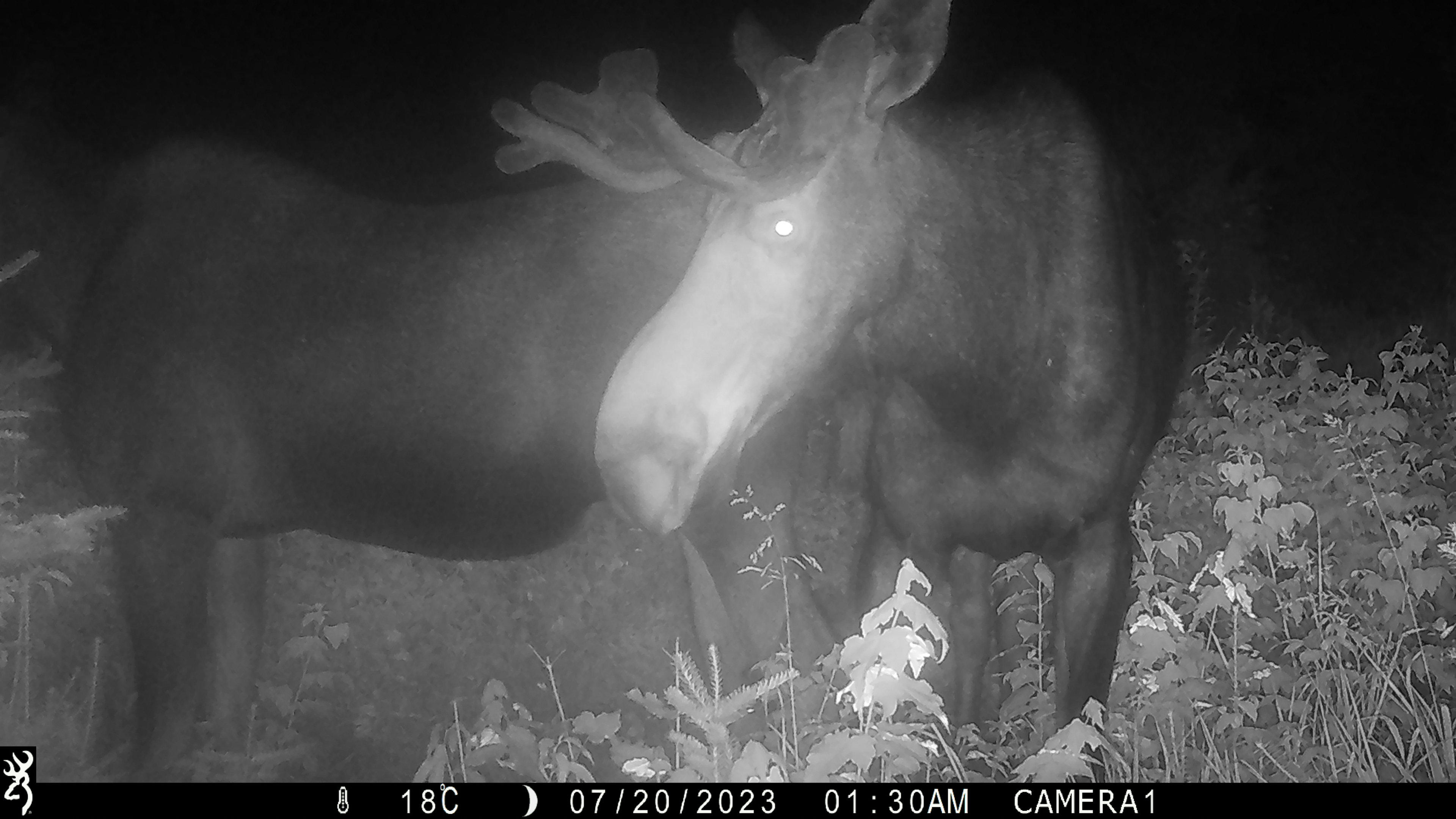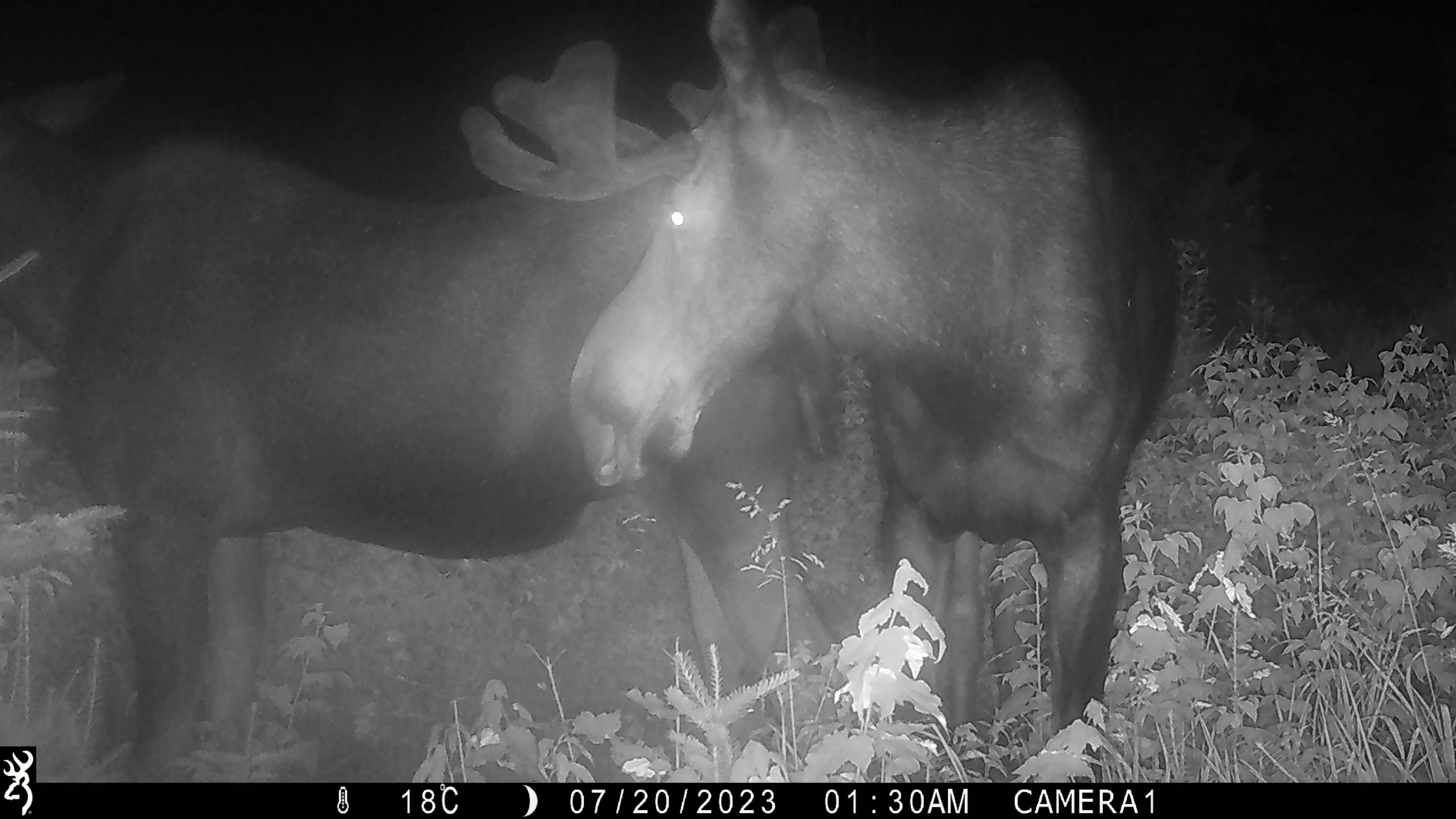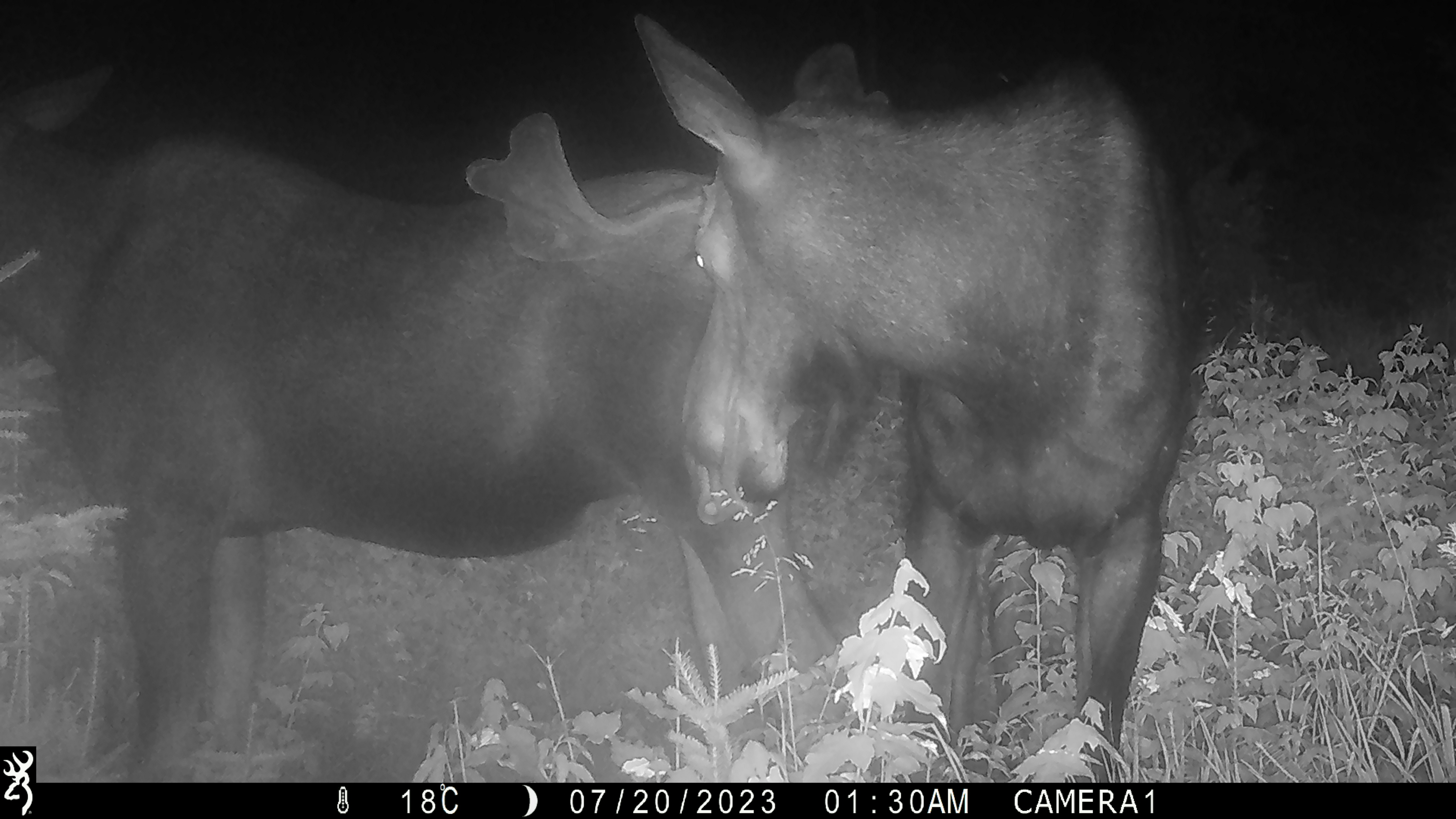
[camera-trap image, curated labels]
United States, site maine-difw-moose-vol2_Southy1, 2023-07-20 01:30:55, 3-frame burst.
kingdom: Animalia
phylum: Chordata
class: Mammalia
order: Artiodactyla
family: Cervidae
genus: Alces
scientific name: Alces alces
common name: moose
Moose (Alces alces).